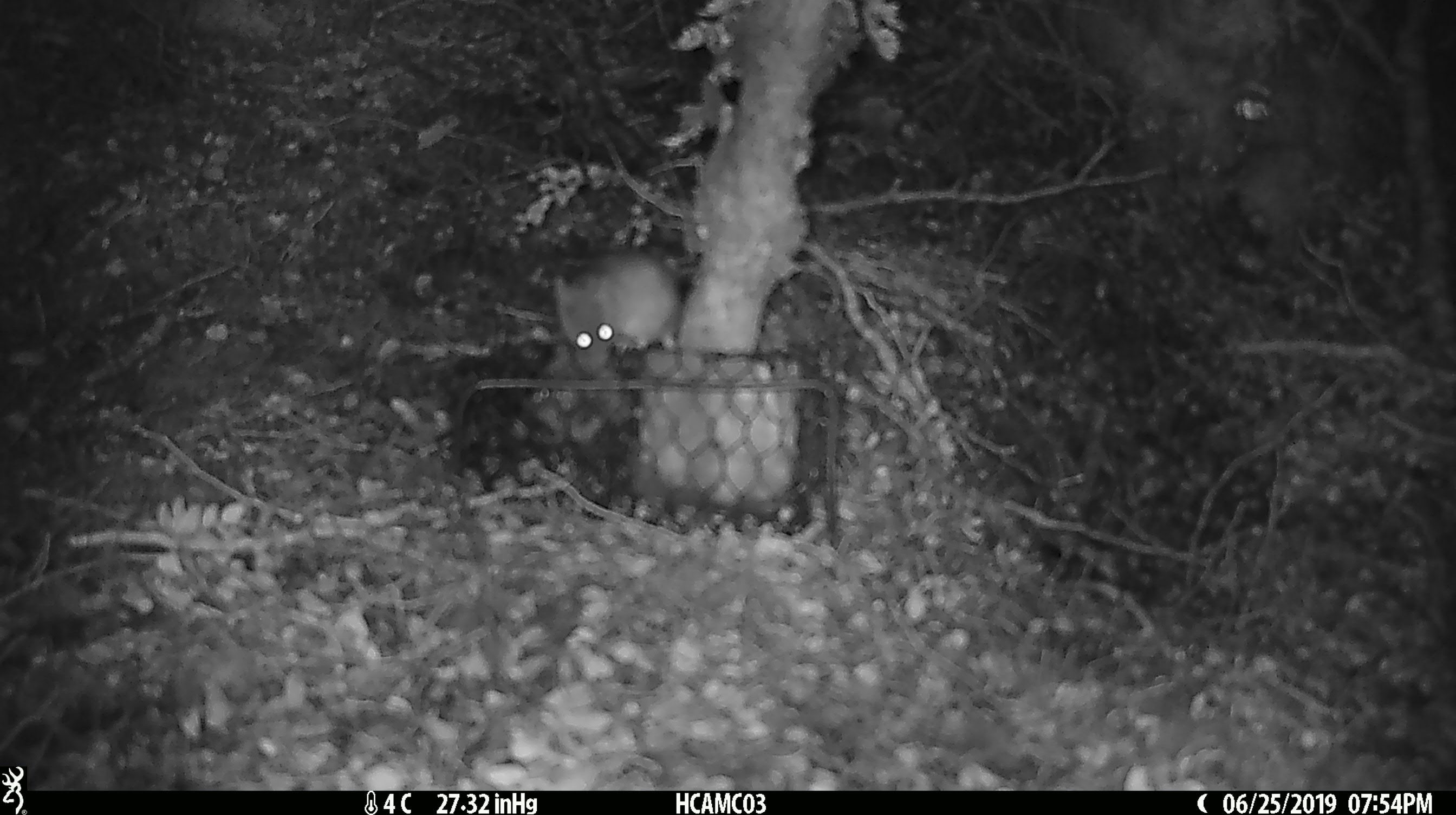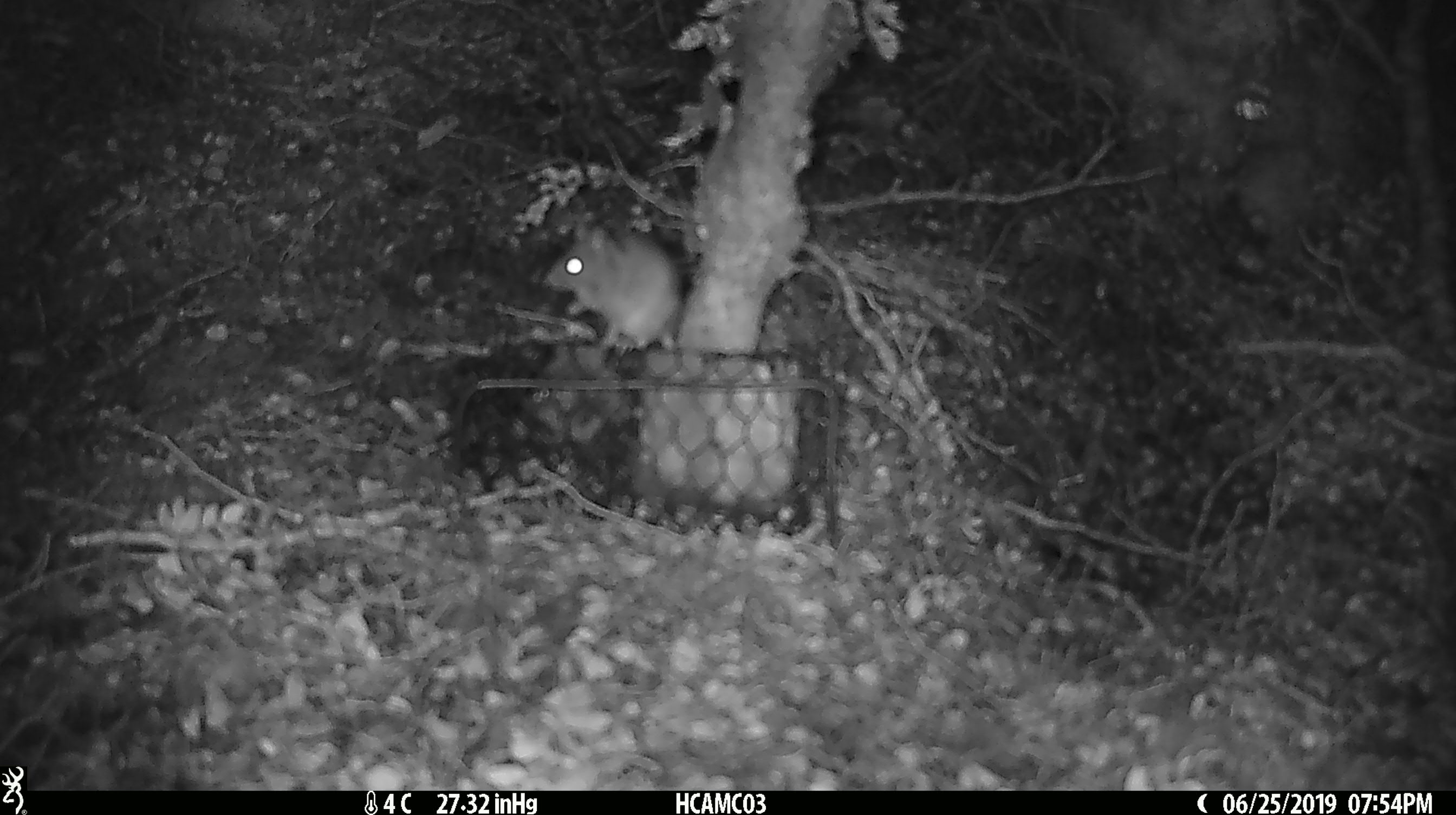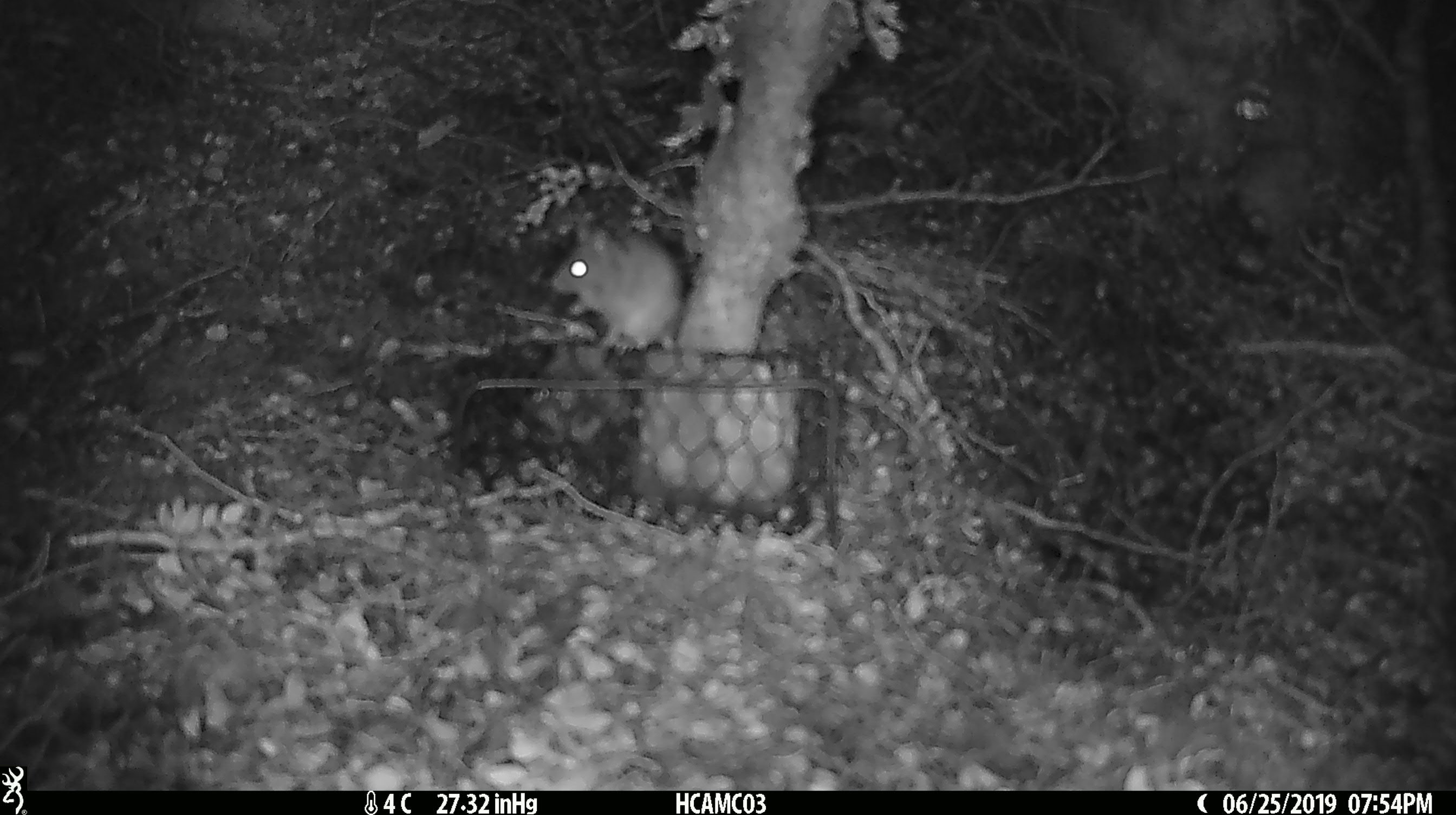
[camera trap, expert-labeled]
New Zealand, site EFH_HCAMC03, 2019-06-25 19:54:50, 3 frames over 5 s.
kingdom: Animalia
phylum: Chordata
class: Mammalia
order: Rodentia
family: Muridae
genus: Mus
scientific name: Mus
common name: mouse